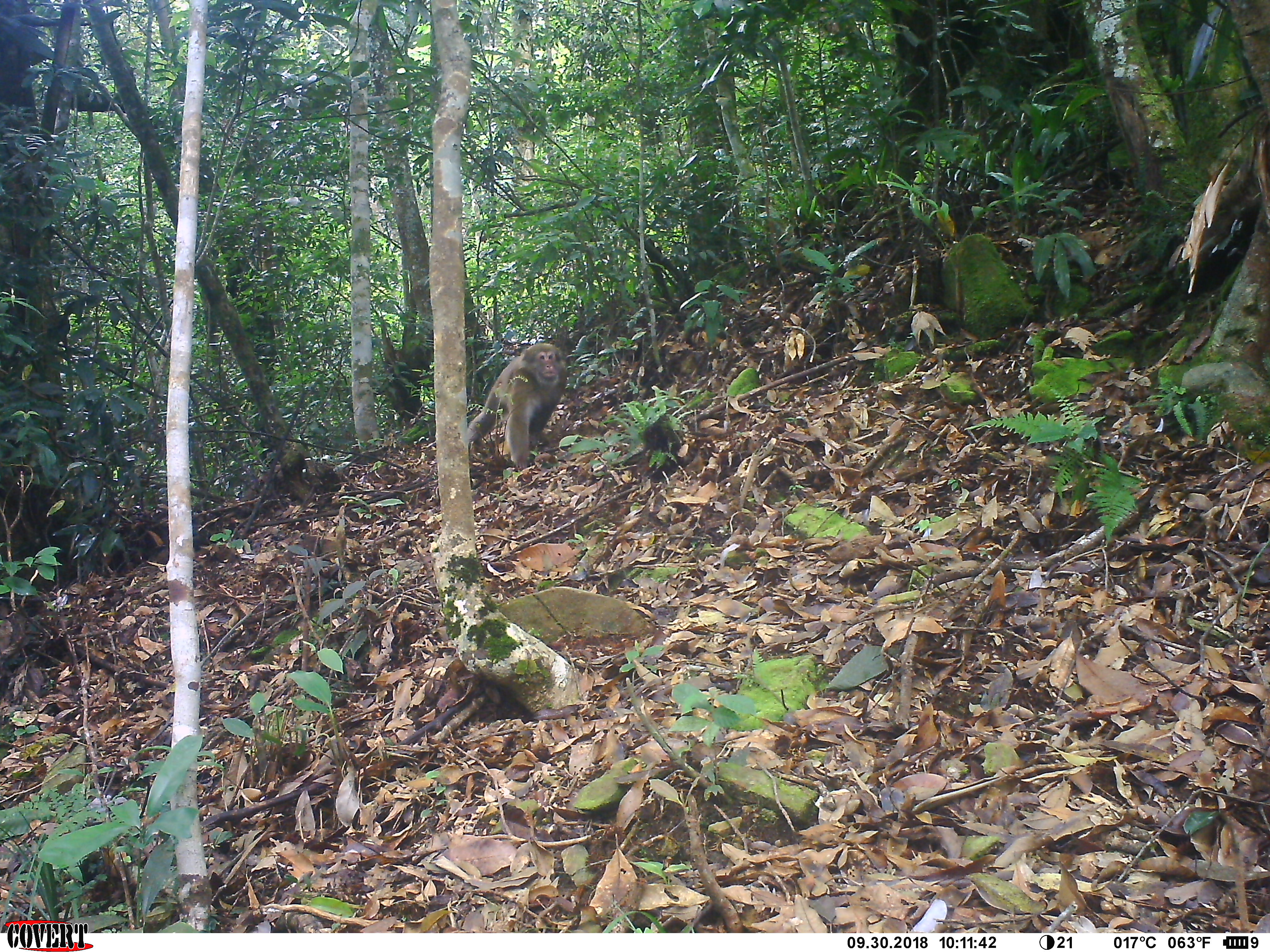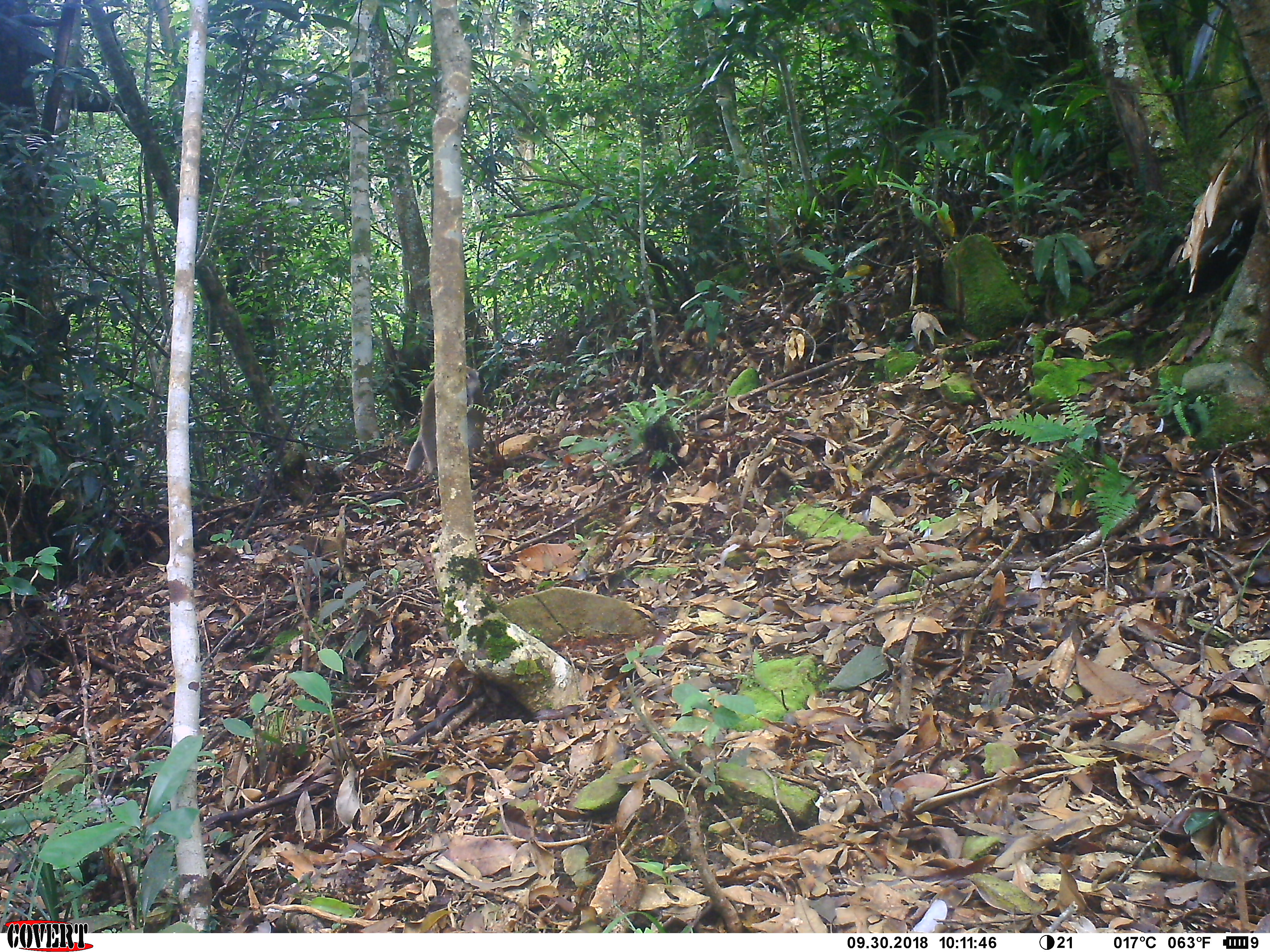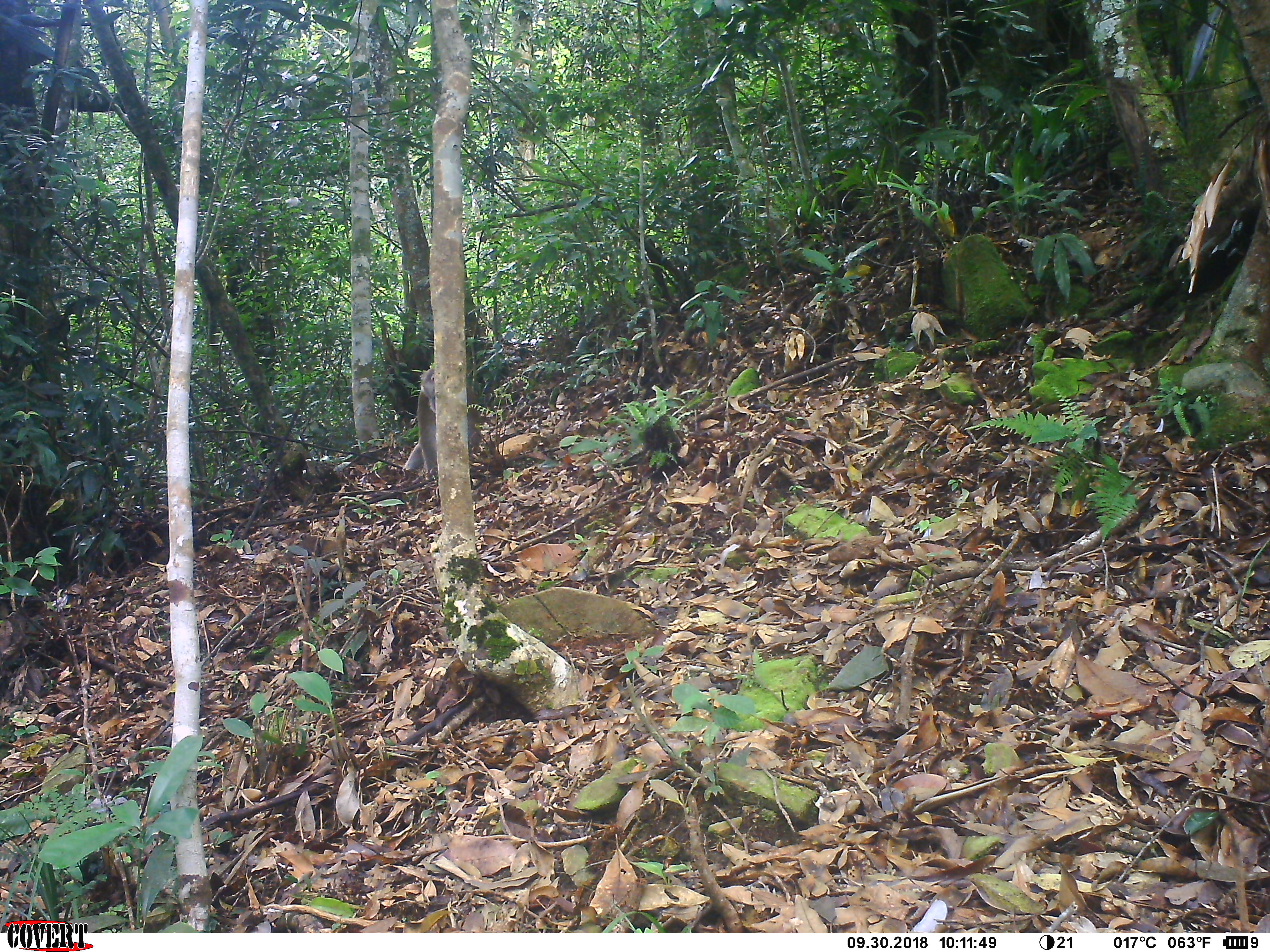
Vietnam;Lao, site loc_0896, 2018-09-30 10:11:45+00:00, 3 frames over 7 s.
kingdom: Animalia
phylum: Chordata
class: Mammalia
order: Primates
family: Cercopithecidae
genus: Macaca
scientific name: Macaca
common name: macaque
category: macaque not stump tailed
Macaque not stump tailed (macaque) (Macaca). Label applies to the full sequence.